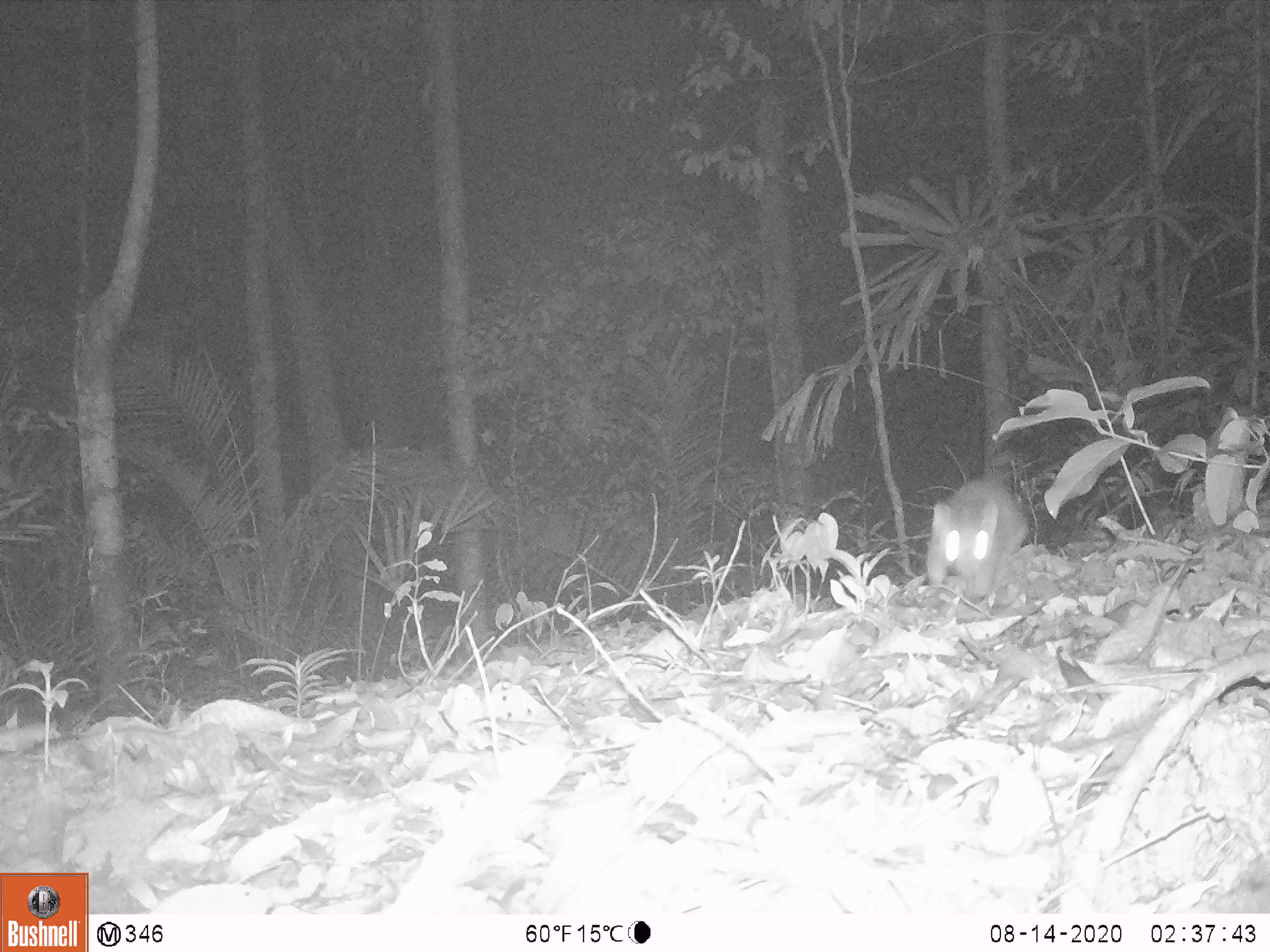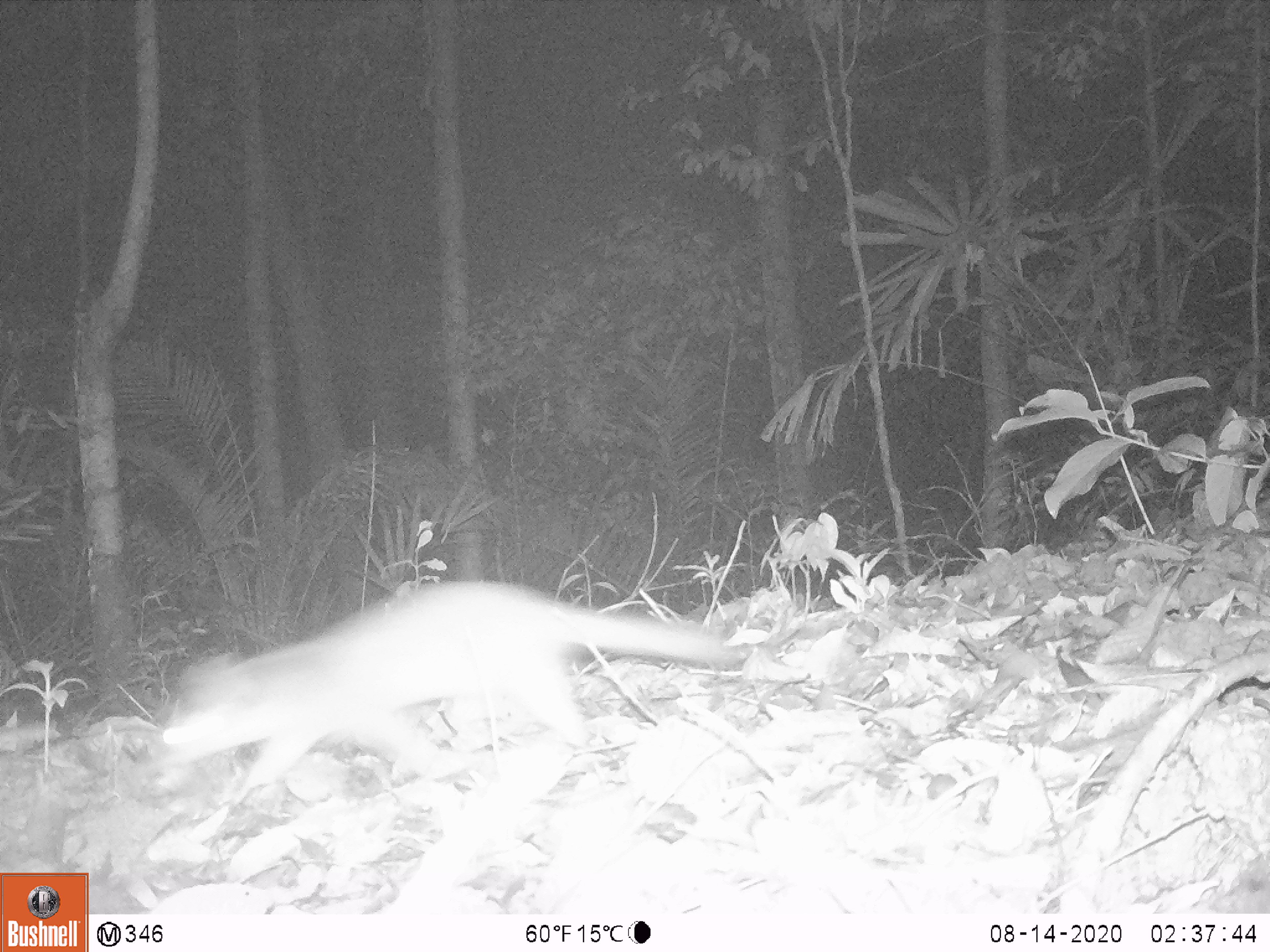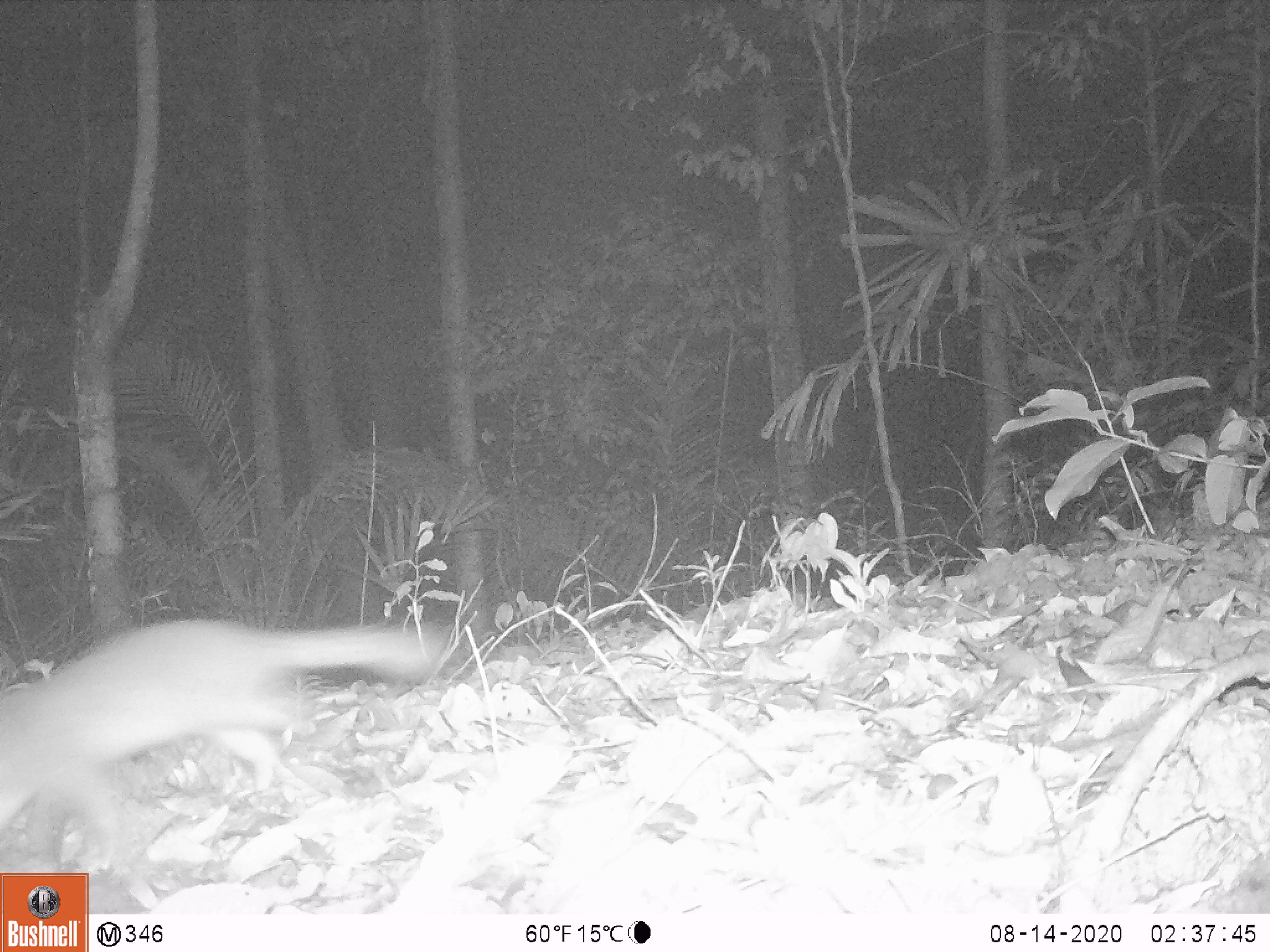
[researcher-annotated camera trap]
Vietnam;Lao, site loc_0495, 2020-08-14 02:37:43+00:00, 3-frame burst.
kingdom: Animalia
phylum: Chordata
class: Mammalia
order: Carnivora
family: Mustelidae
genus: Melogale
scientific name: Melogale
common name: ferret badger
Ferret badger (Melogale). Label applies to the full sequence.